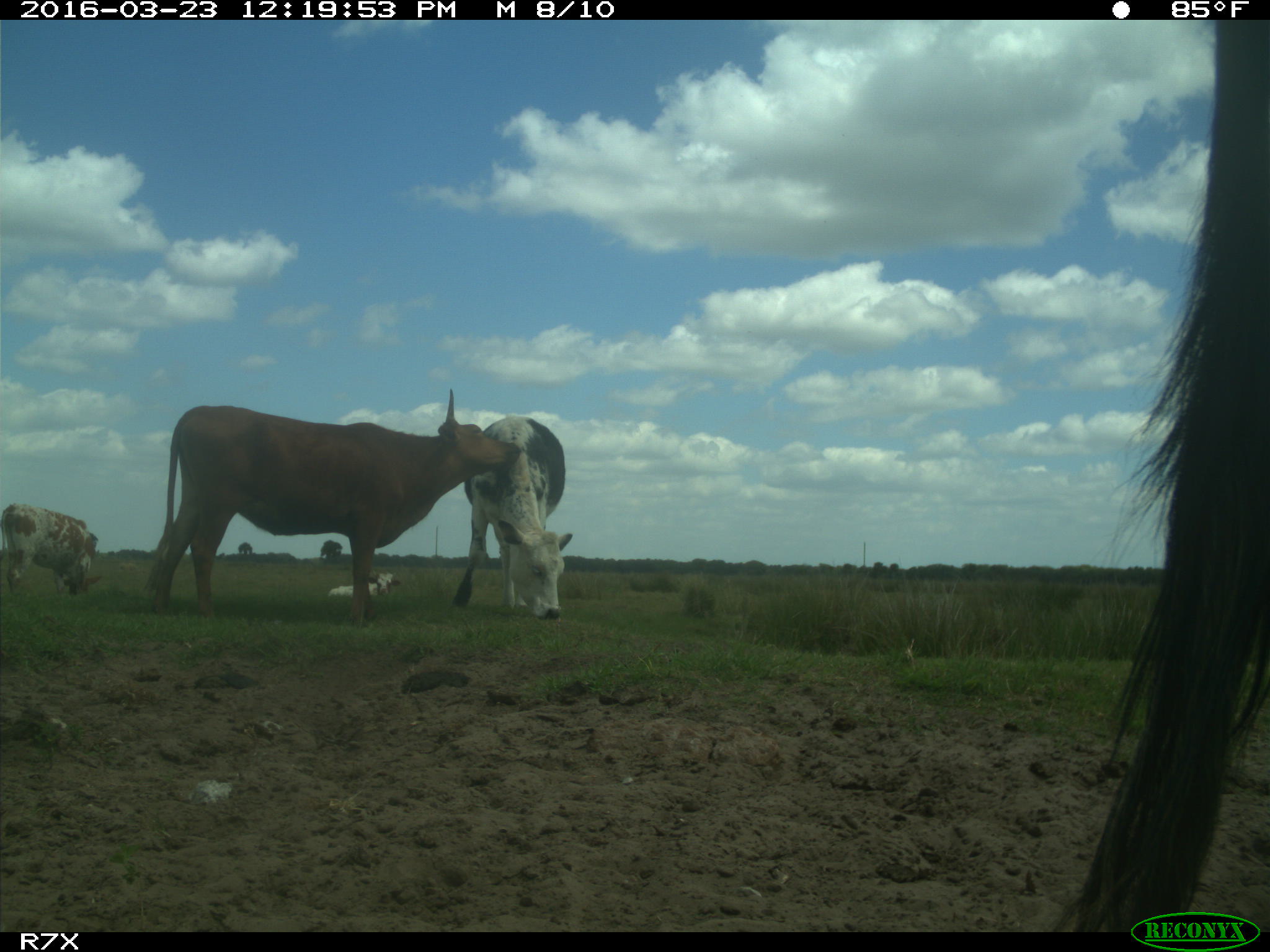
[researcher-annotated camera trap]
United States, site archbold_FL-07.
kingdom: Animalia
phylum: Chordata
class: Mammalia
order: Artiodactyla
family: Bovidae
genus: Bos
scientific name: Bos taurus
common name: domestic cow